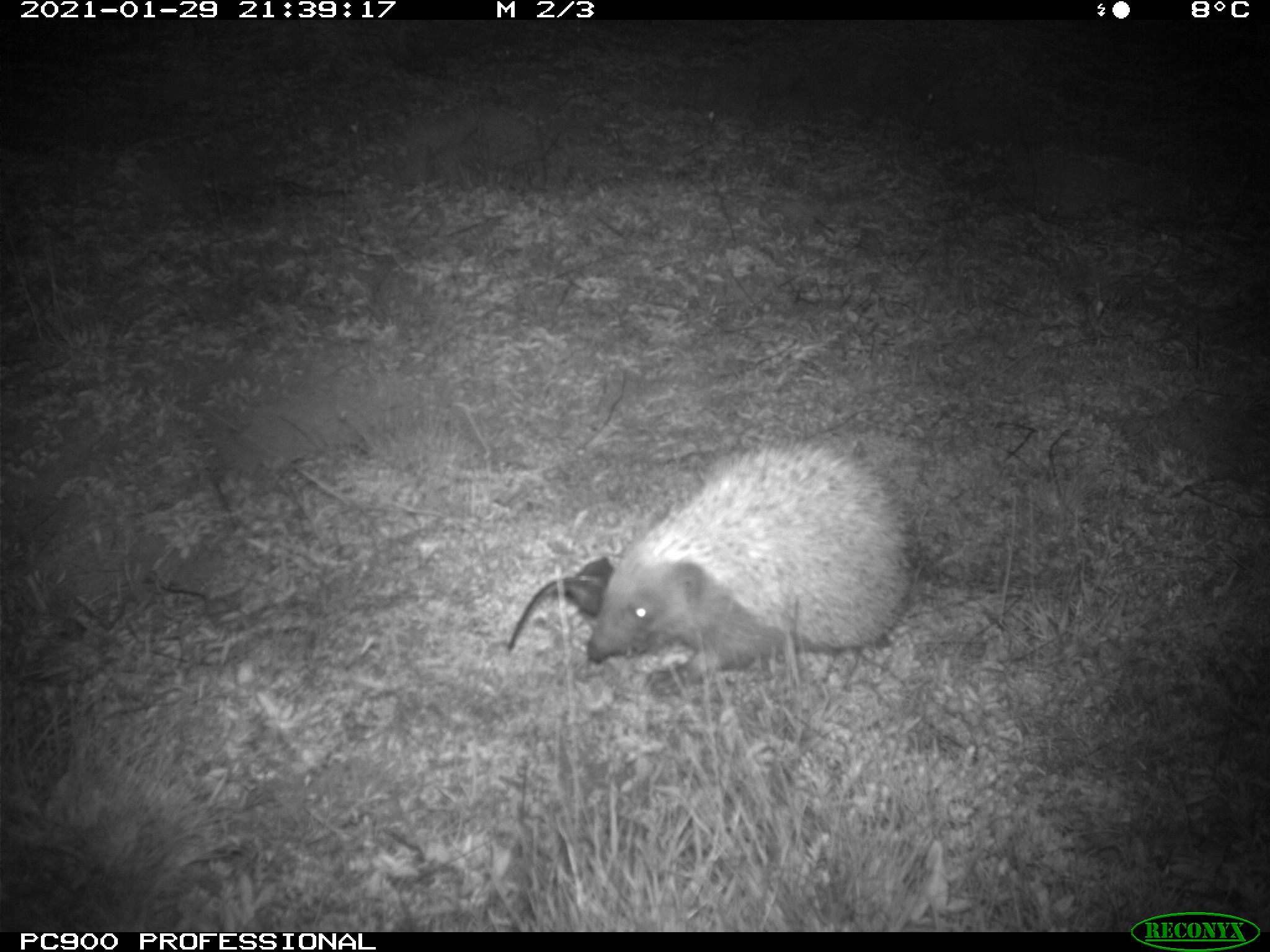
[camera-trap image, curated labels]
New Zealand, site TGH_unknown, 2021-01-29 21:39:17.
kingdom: Animalia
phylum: Chordata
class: Mammalia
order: Eulipotyphla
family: Erinaceidae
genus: Erinaceus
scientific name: Erinaceus europaeus europaeus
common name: european hedgehog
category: hedgehog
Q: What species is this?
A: Hedgehog (european hedgehog) (Erinaceus europaeus europaeus).